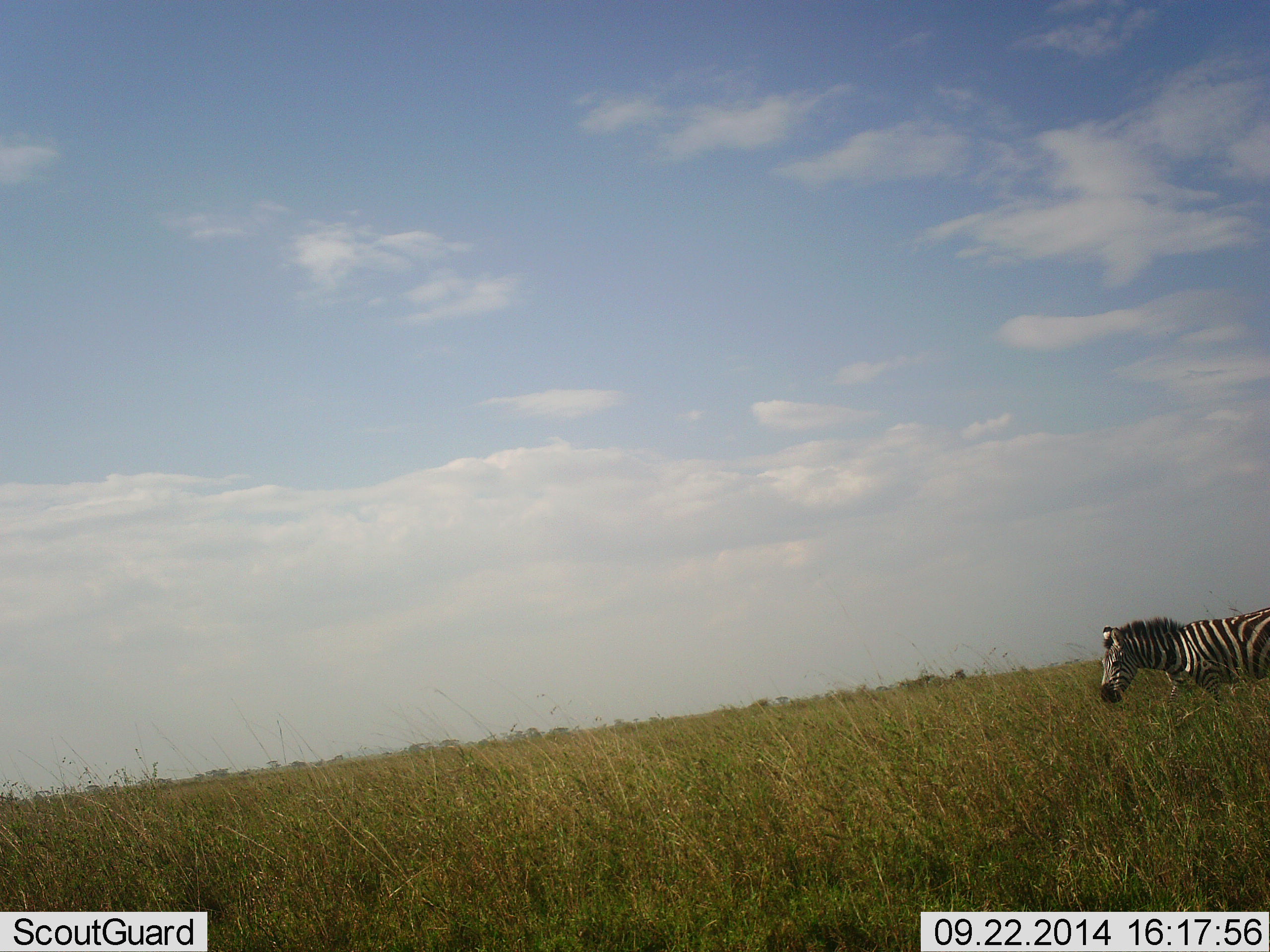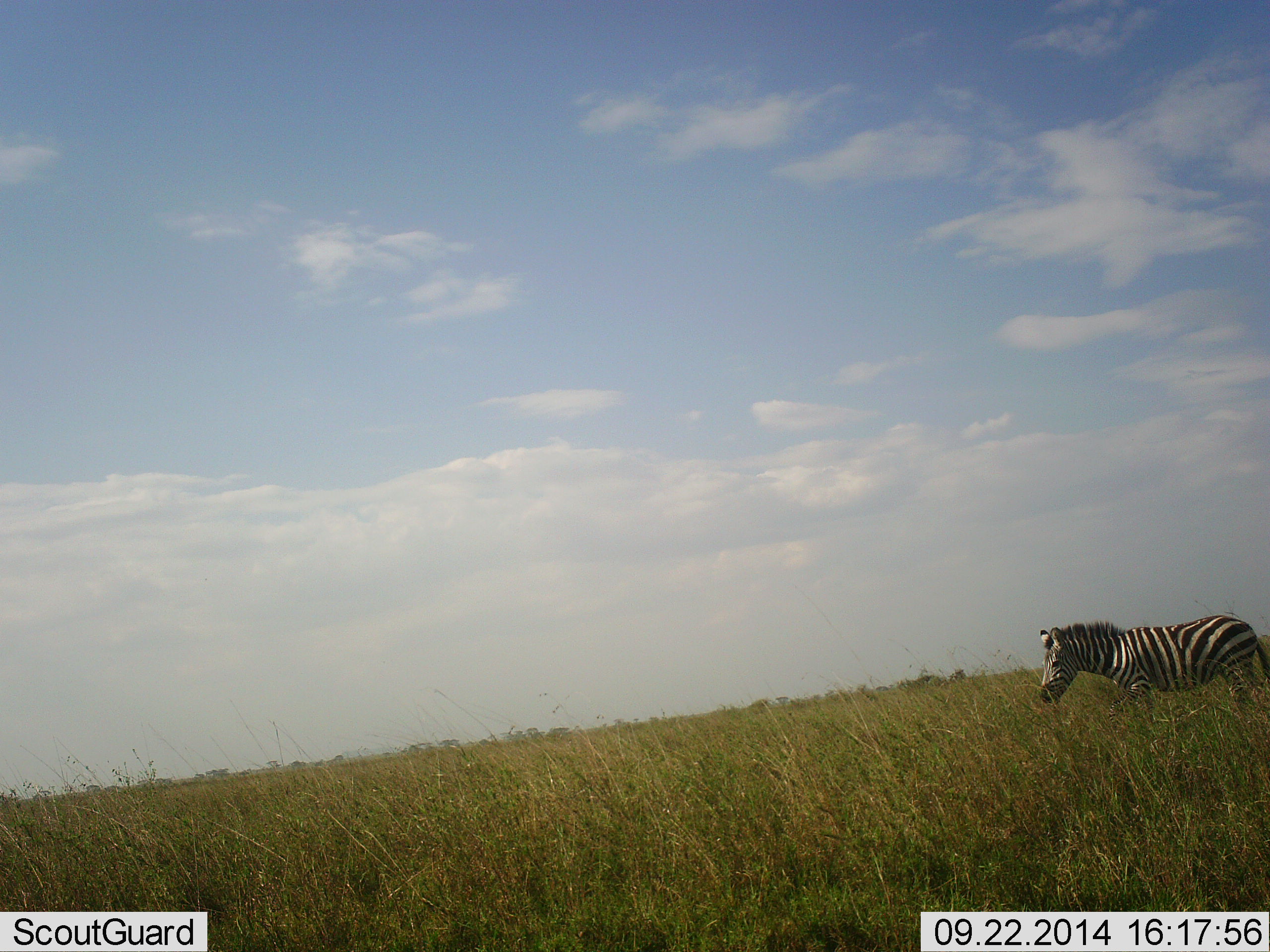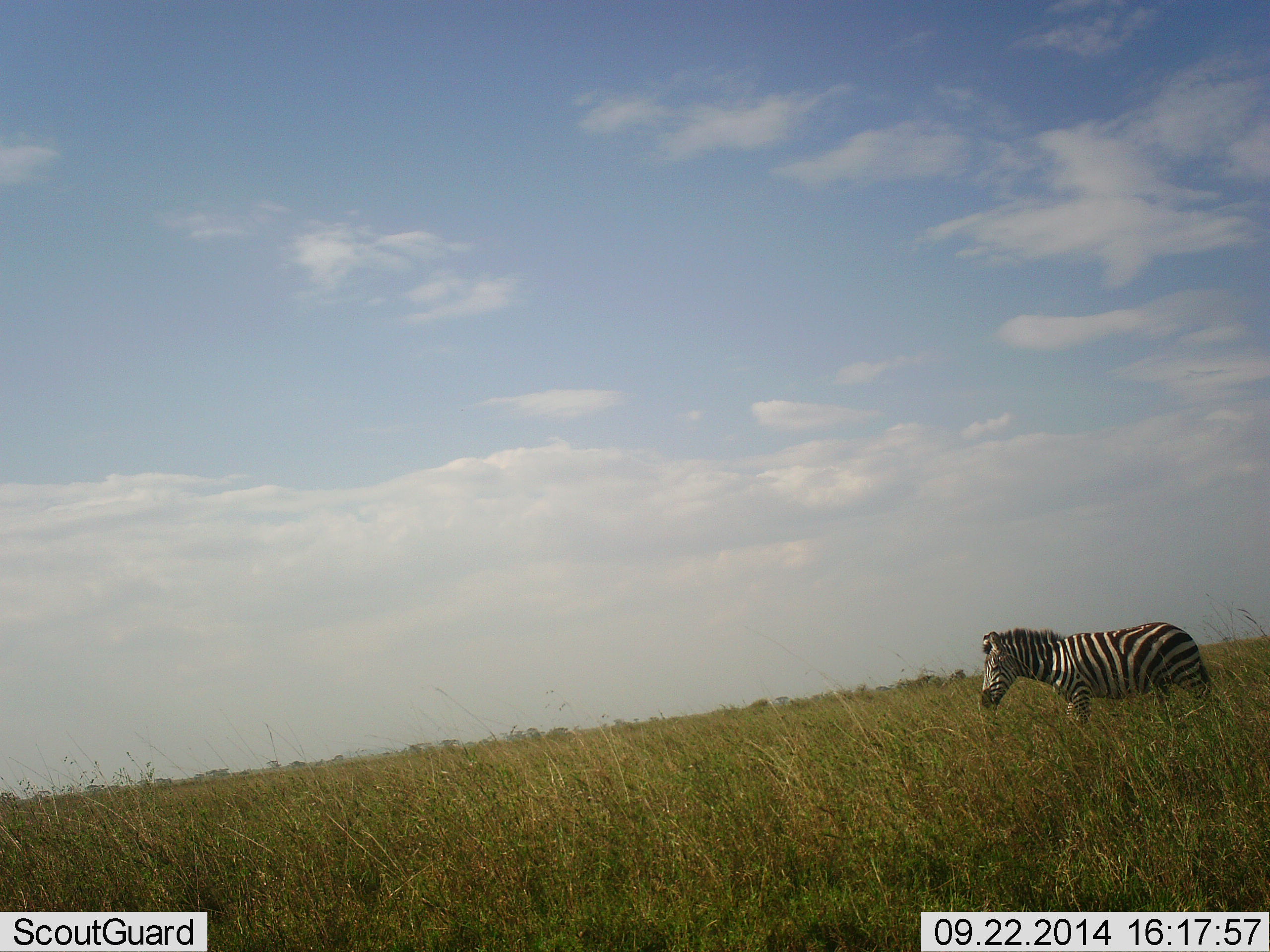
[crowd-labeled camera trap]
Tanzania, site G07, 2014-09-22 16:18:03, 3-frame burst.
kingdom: Animalia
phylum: Chordata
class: Mammalia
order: Perissodactyla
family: Equidae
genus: Equus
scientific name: Equus quagga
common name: plains zebra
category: zebra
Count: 1.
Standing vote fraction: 0%.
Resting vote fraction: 0%.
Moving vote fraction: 100%.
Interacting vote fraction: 0%.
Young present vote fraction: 0%.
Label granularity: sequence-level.